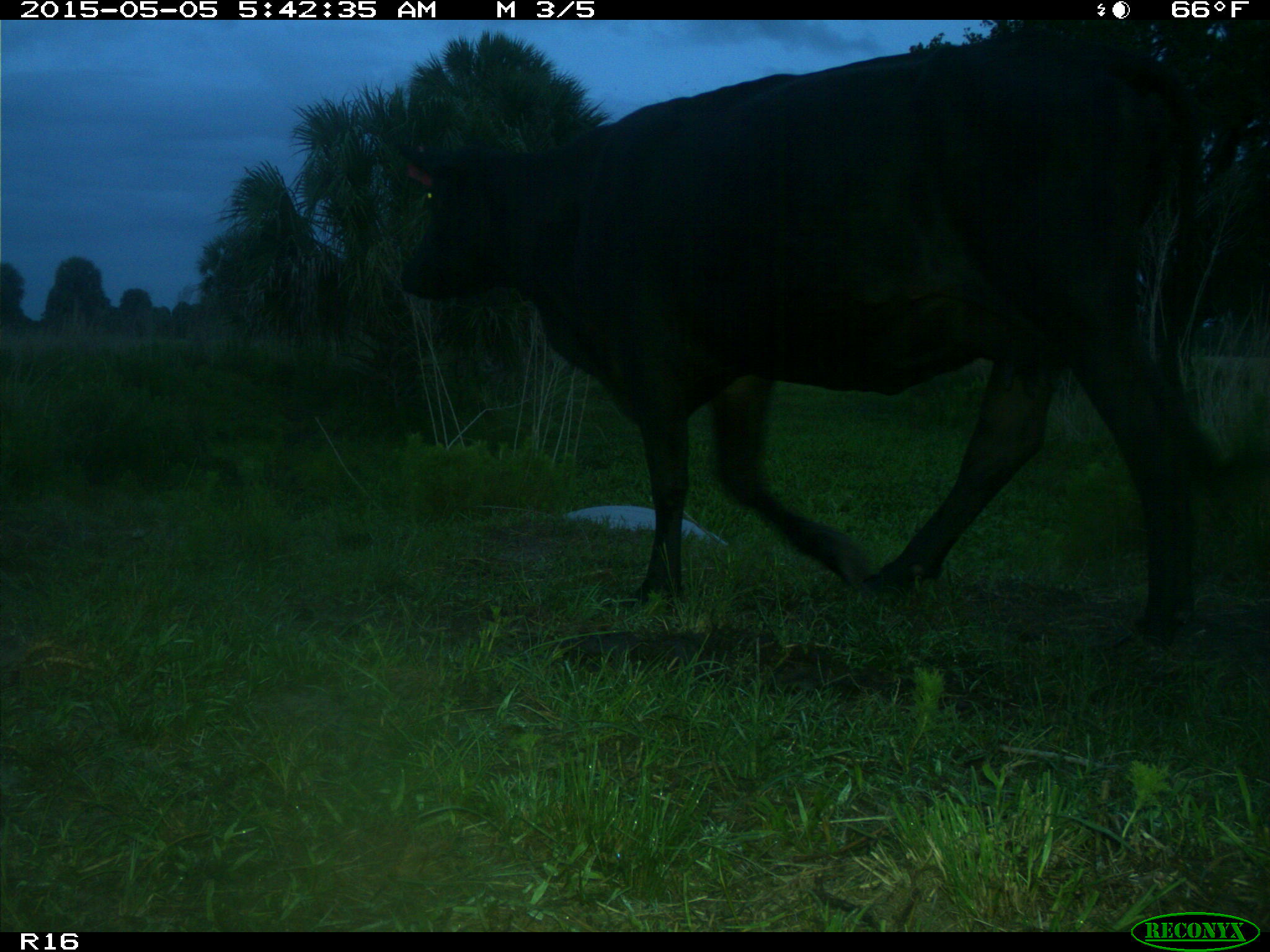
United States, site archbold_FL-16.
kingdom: Animalia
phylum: Chordata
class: Mammalia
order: Artiodactyla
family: Bovidae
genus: Bos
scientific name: Bos taurus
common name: domestic cow